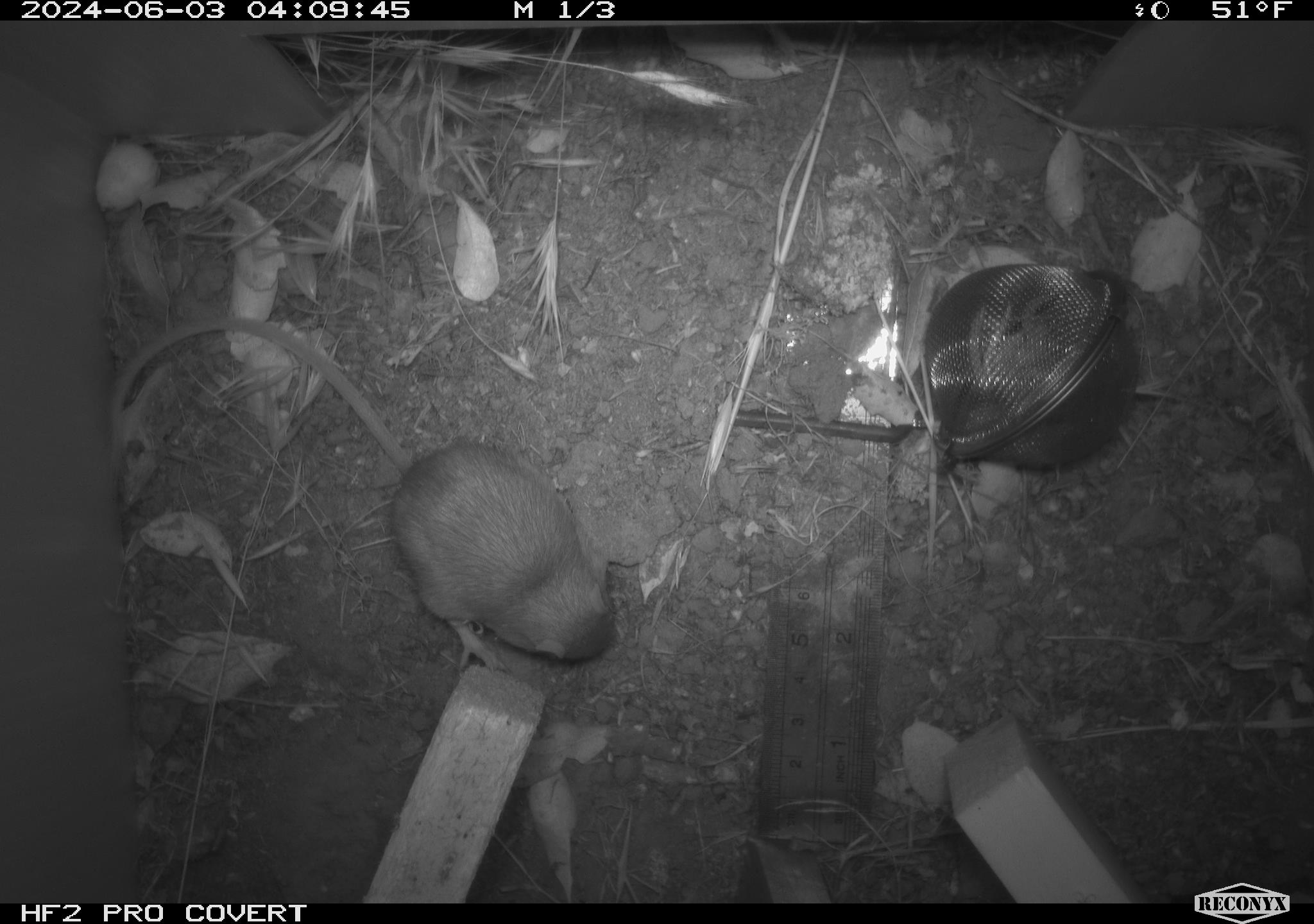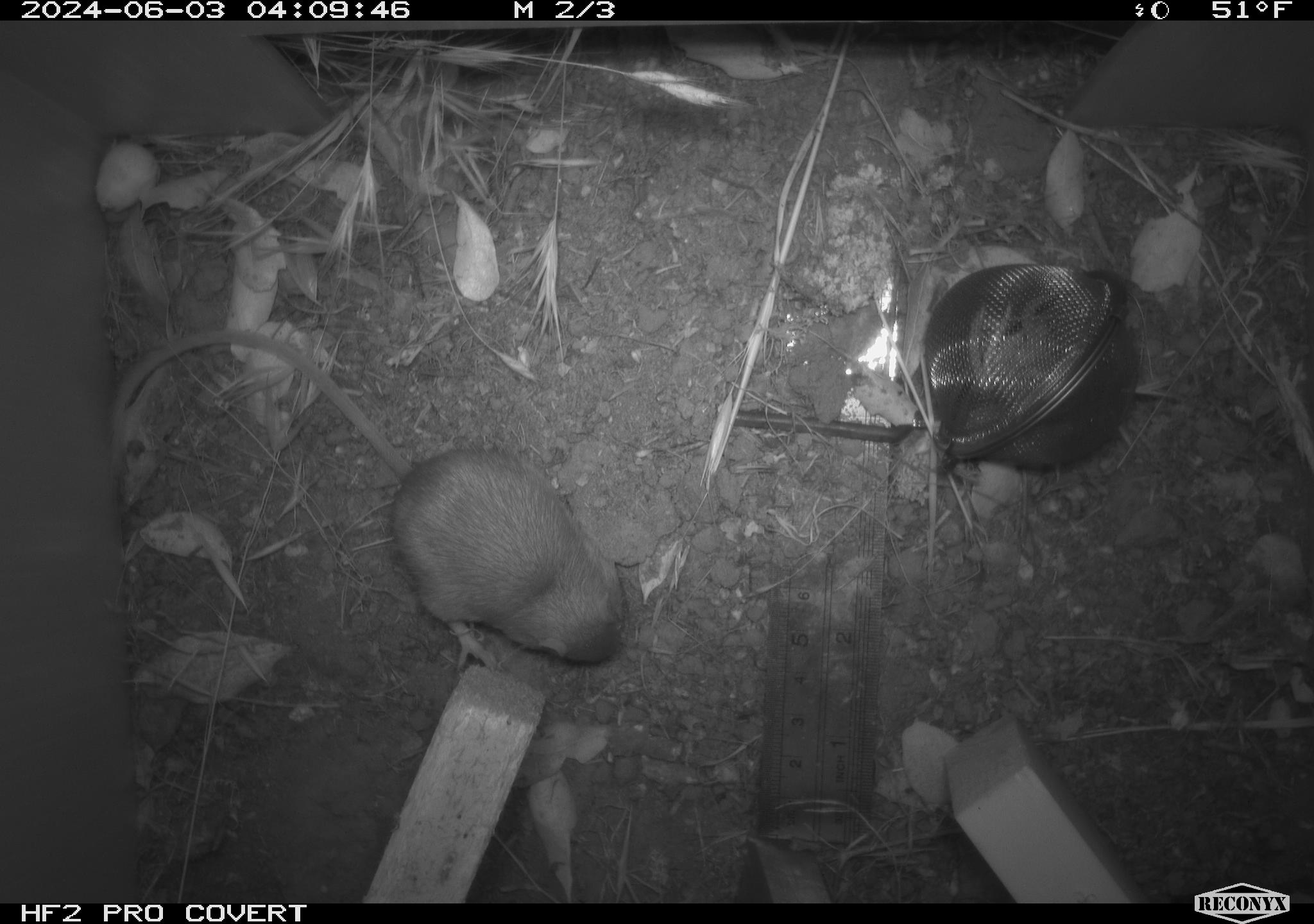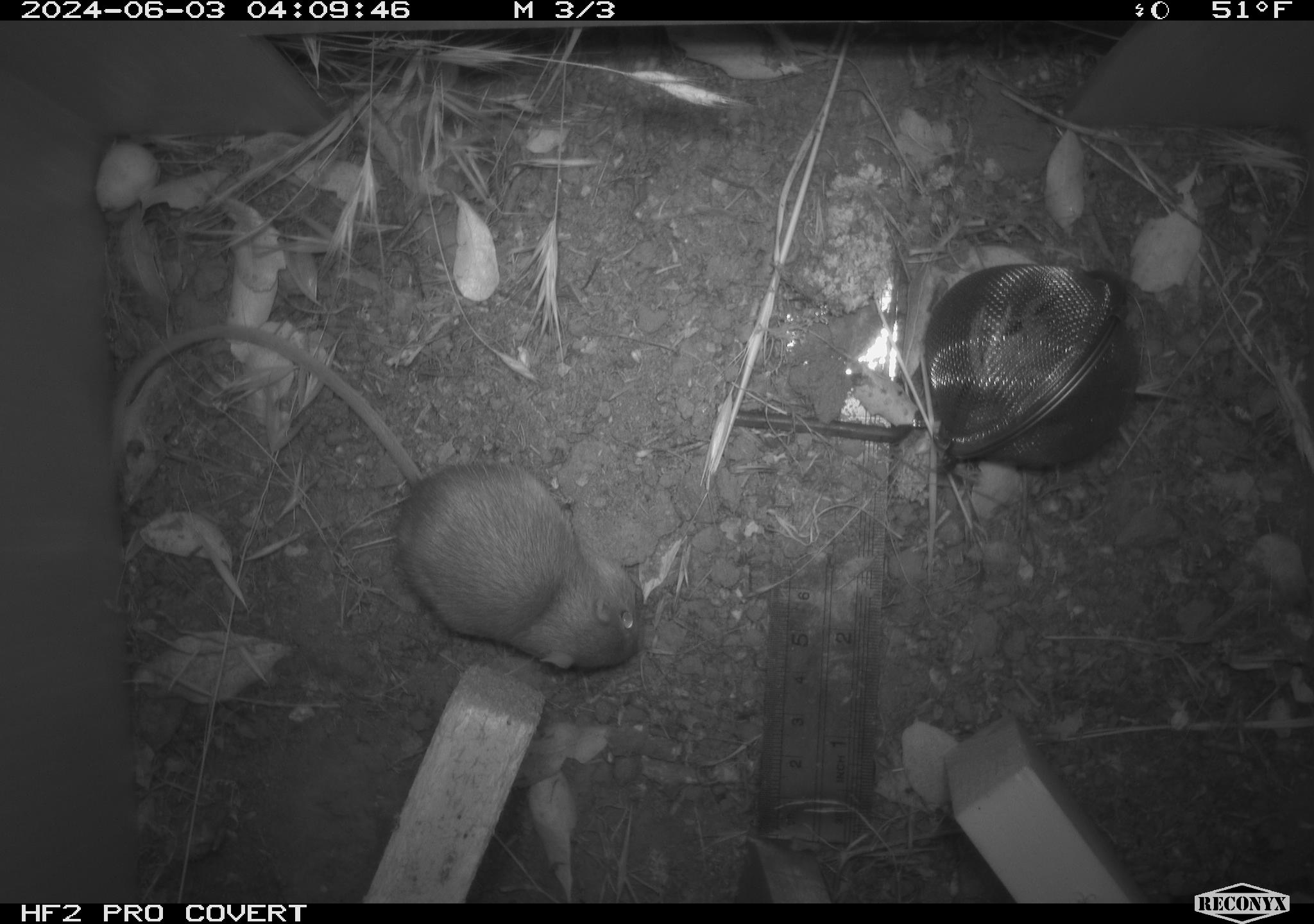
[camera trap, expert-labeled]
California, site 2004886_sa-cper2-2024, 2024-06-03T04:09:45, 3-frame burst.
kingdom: Animalia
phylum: Chordata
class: Mammalia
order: Rodentia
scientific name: Rodentia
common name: rodent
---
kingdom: Animalia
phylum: Chordata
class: Mammalia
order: Rodentia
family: Heteromyidae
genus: Dipodomys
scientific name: Dipodomys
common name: kangaroo rats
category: dipodomys species